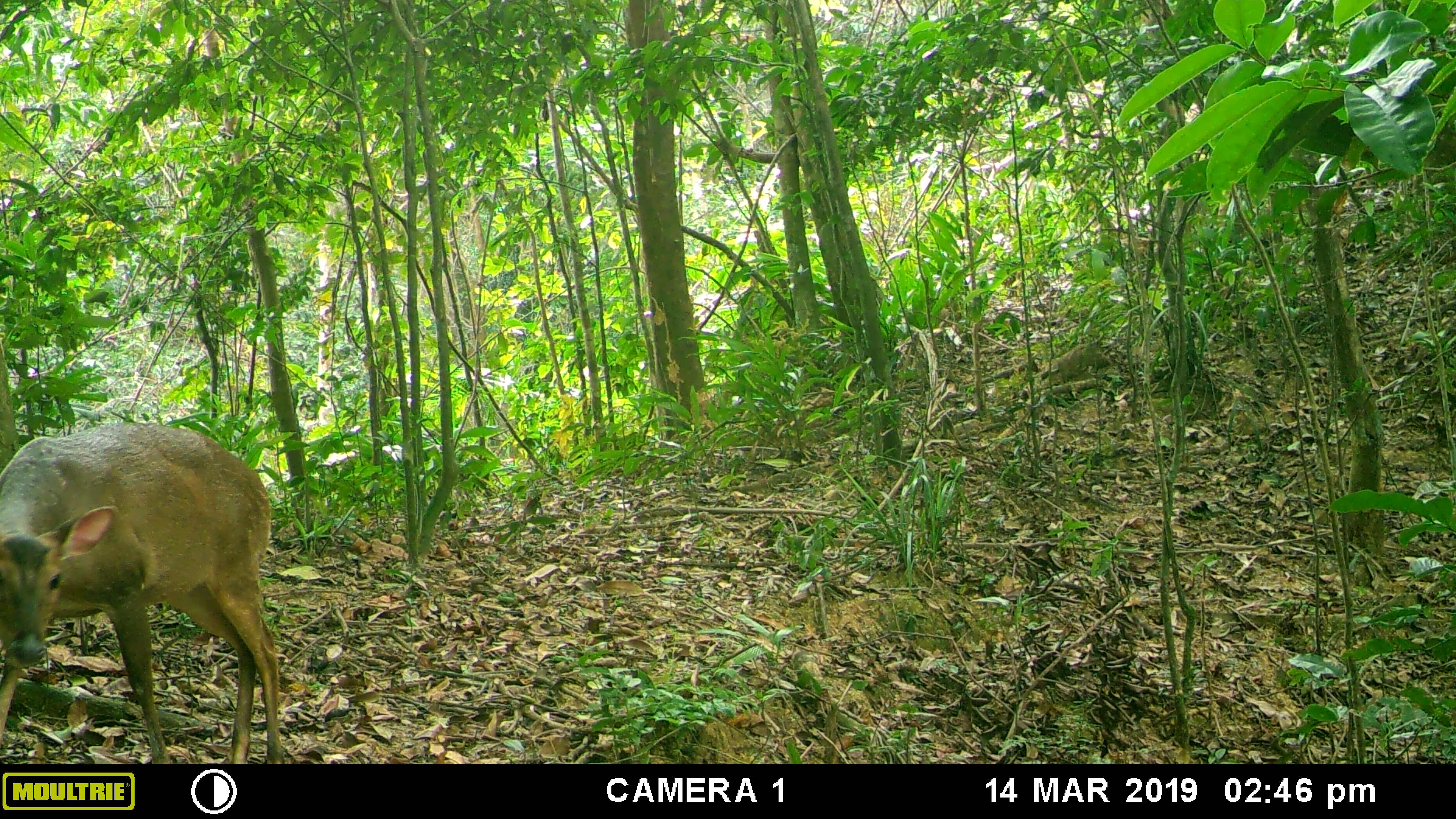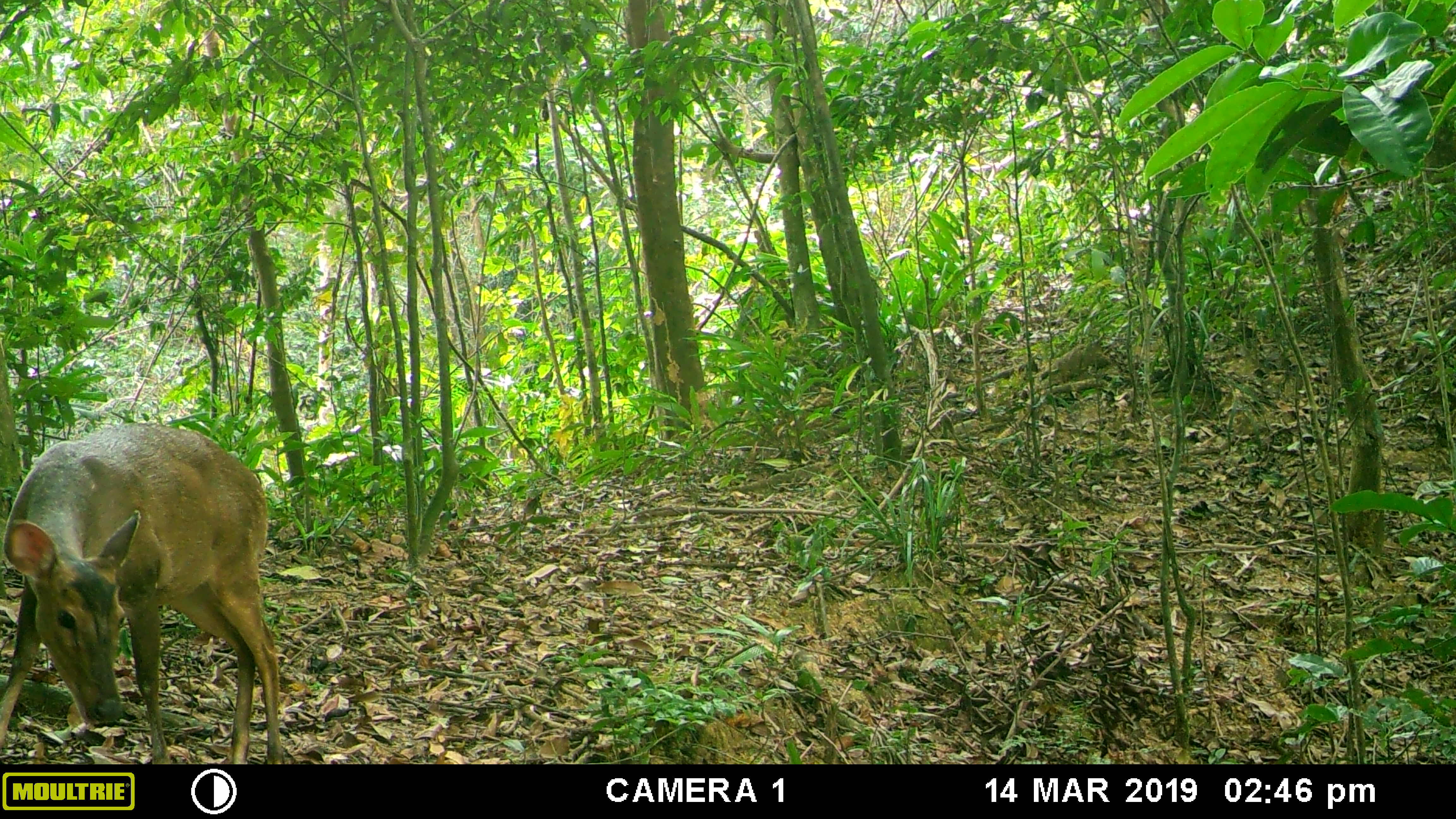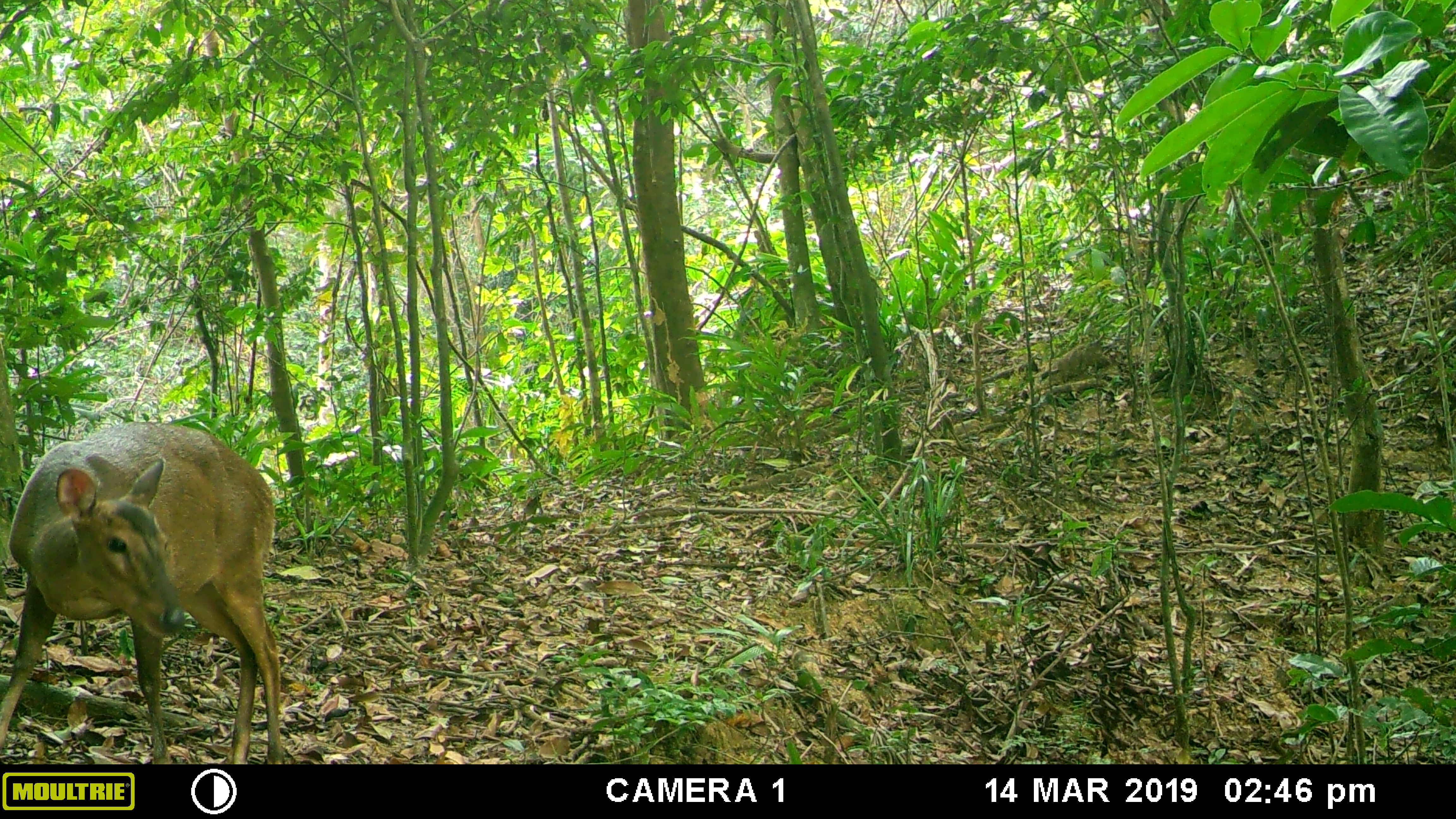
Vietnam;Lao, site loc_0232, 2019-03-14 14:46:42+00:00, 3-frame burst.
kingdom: Animalia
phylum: Chordata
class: Mammalia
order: Artiodactyla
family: Cervidae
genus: Muntiacus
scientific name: Muntiacus vuquangensis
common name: large-antlered muntjac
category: large antlered muntjac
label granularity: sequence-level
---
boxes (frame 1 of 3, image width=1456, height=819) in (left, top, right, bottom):
large antlered muntjac: (0, 421, 285, 764)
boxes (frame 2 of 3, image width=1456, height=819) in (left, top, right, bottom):
large antlered muntjac: (0, 421, 292, 764)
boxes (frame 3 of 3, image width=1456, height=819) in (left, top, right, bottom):
large antlered muntjac: (0, 421, 292, 764)